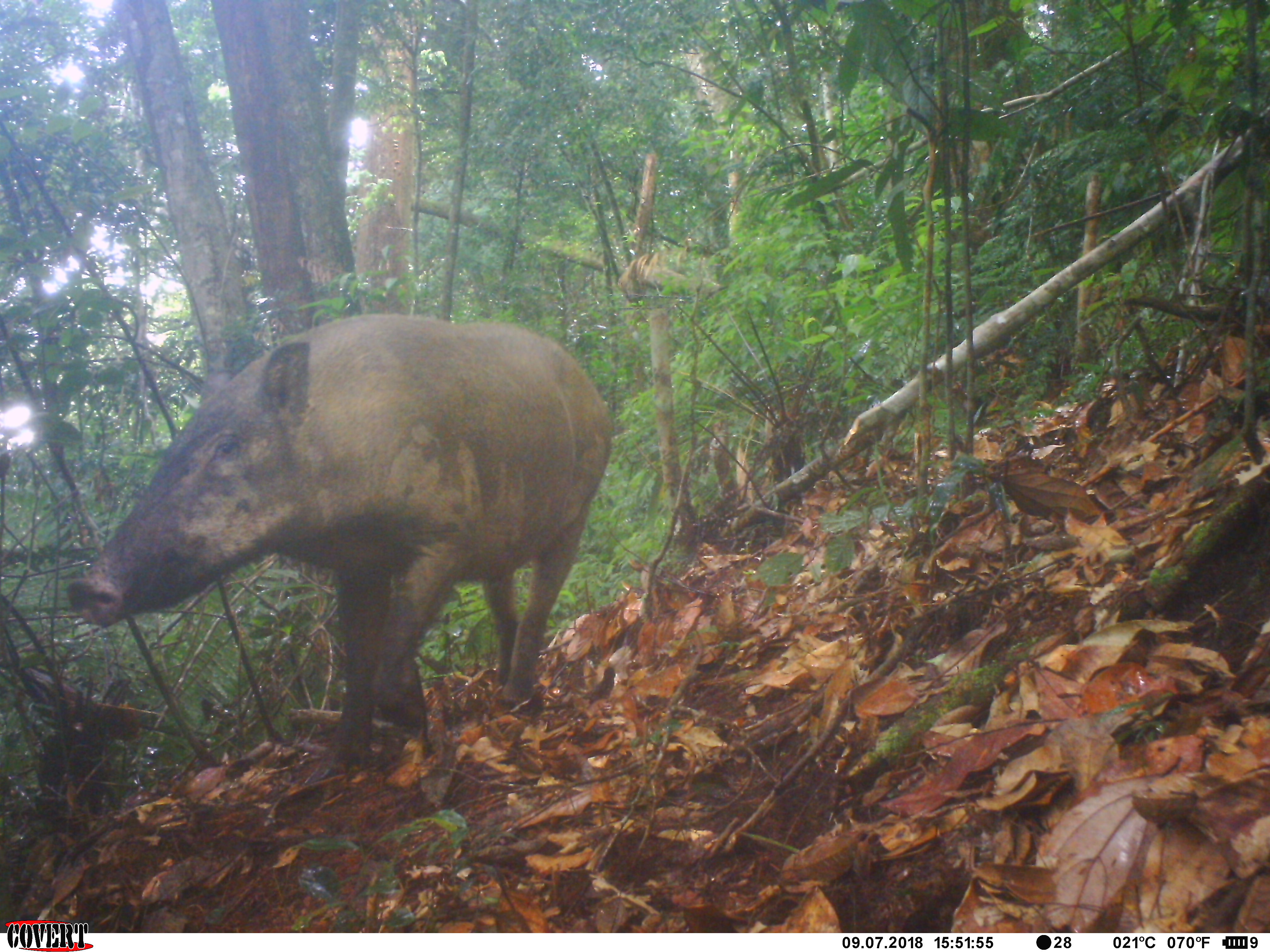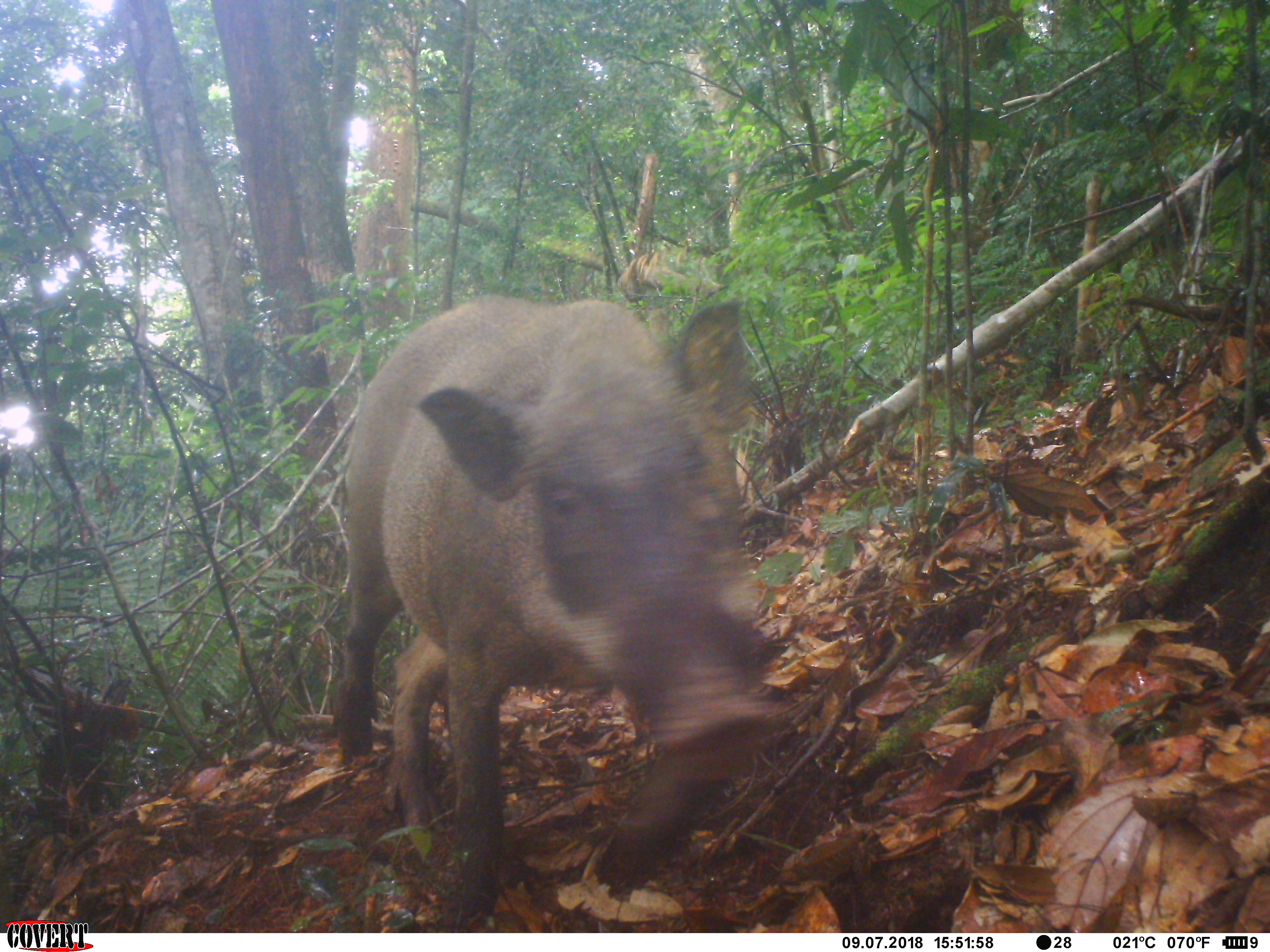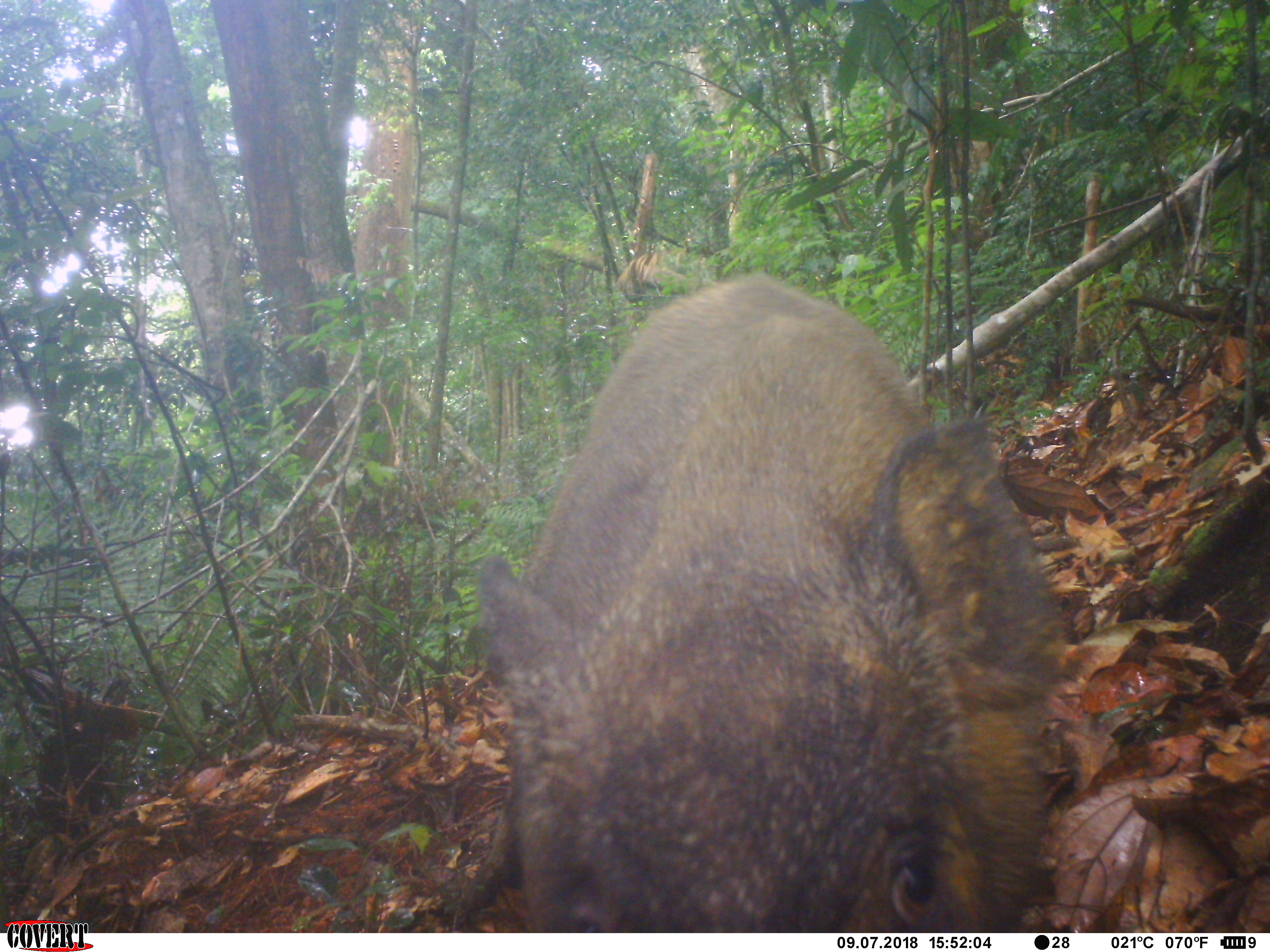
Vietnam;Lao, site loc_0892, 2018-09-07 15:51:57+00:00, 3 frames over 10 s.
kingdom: Animalia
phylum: Chordata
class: Mammalia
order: Artiodactyla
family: Suidae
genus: Sus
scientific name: Sus scrofa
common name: eurasian wild pig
Eurasian wild pig (Sus scrofa). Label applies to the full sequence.